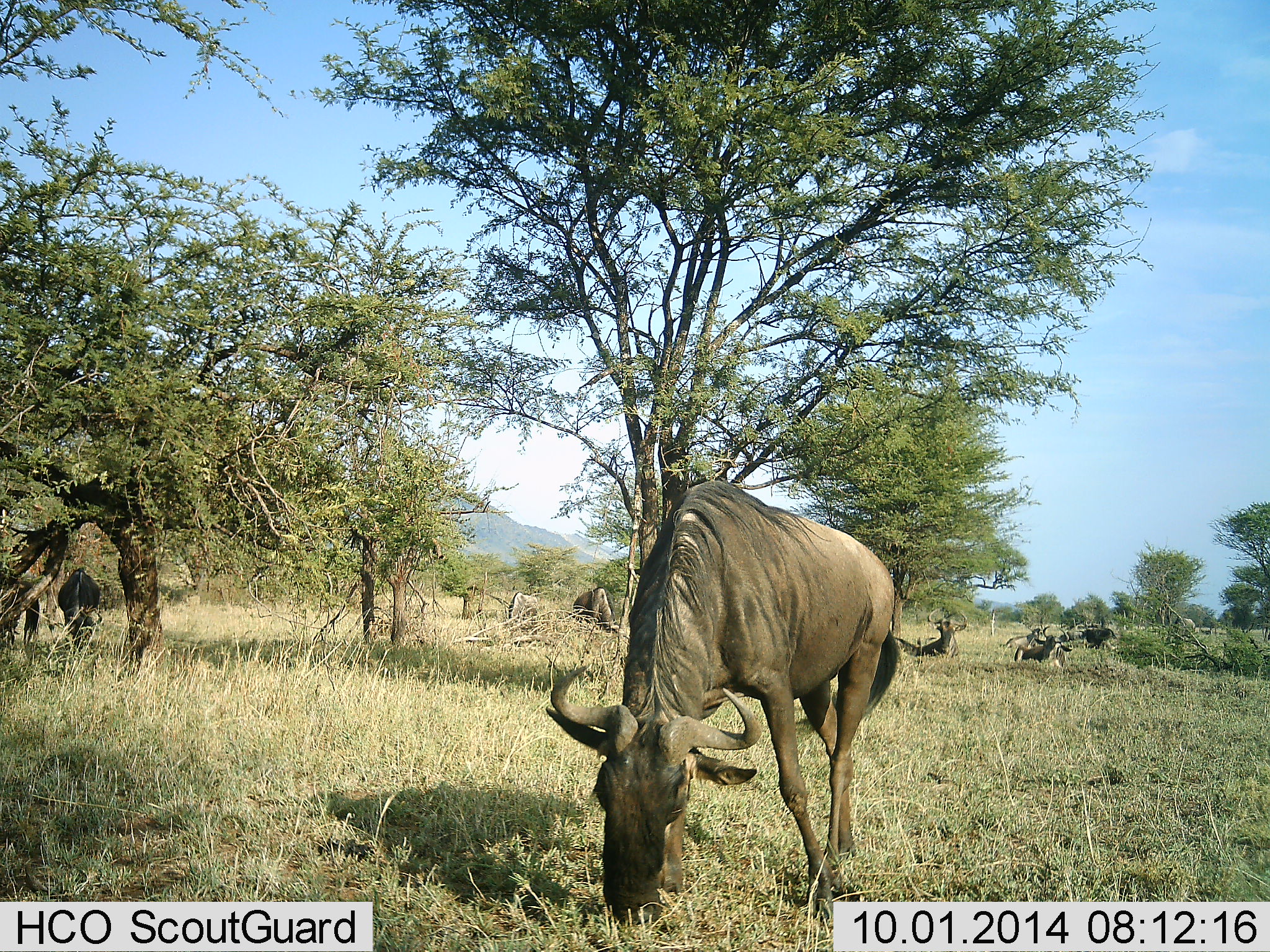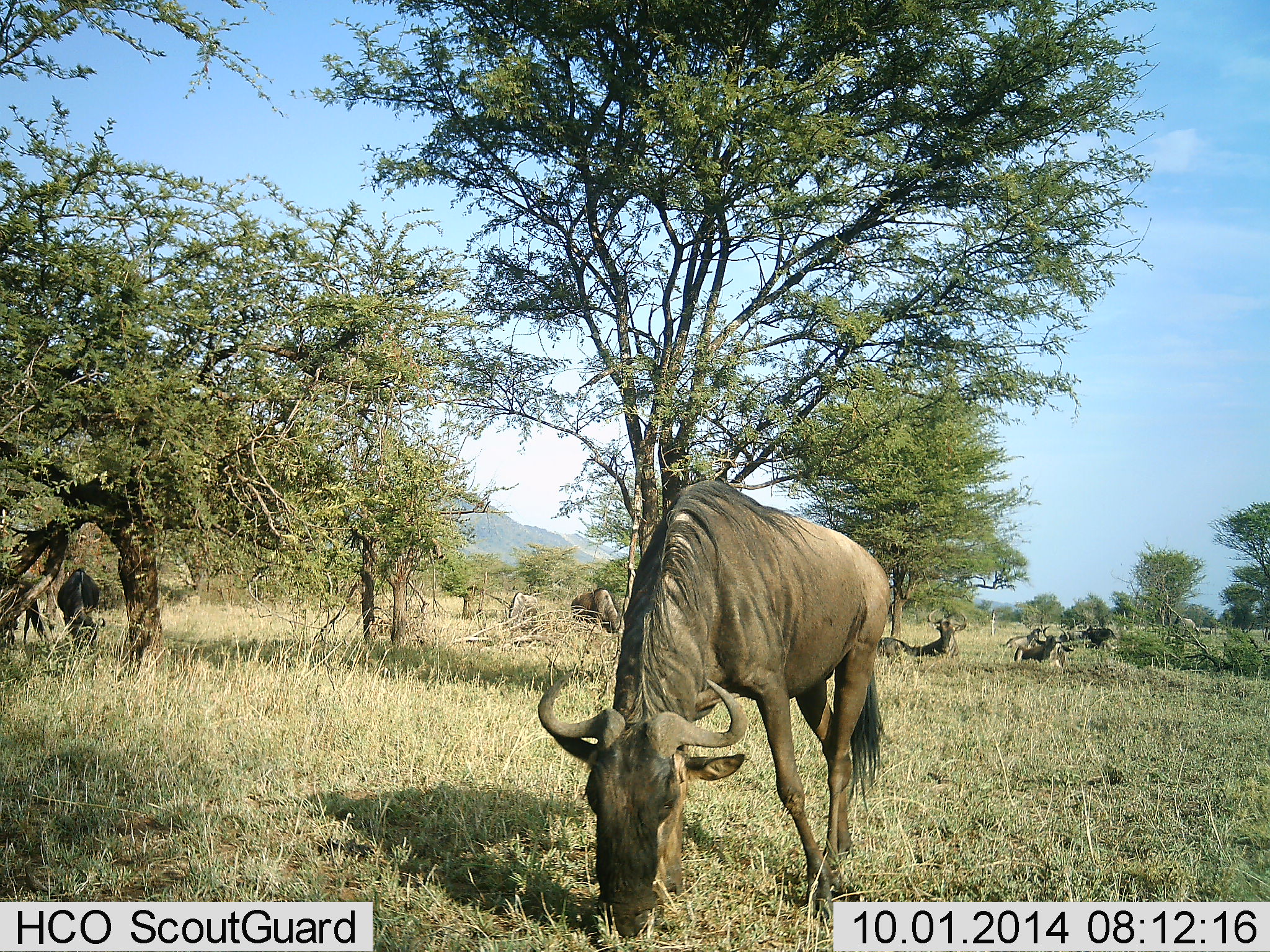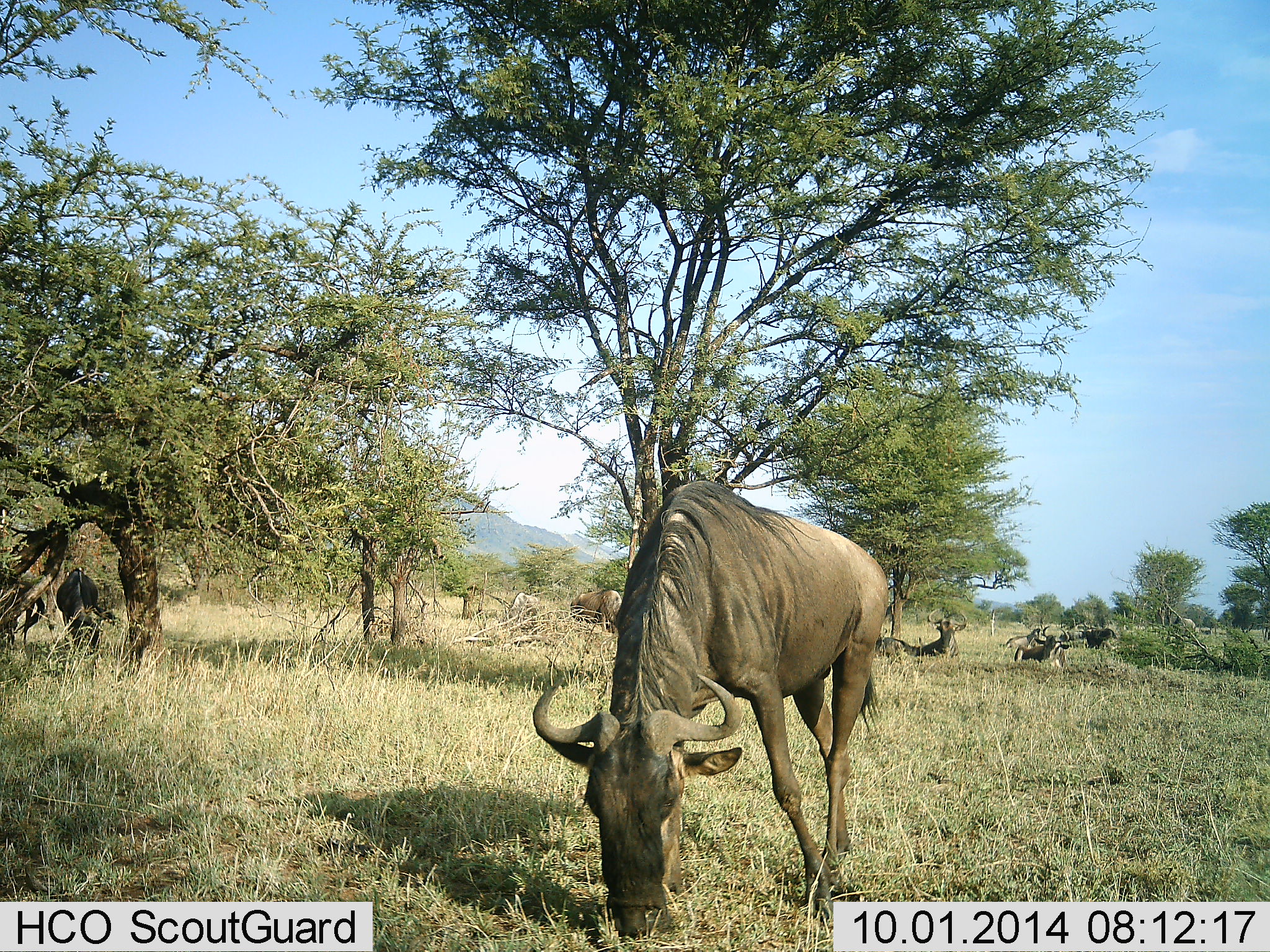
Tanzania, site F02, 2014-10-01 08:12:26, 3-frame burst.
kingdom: Animalia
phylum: Chordata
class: Mammalia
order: Artiodactyla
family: Bovidae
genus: Connochaetes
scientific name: Connochaetes taurinus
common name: blue wildebeest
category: wildebeest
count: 6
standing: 40%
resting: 30%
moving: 30%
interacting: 0%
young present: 0%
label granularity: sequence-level